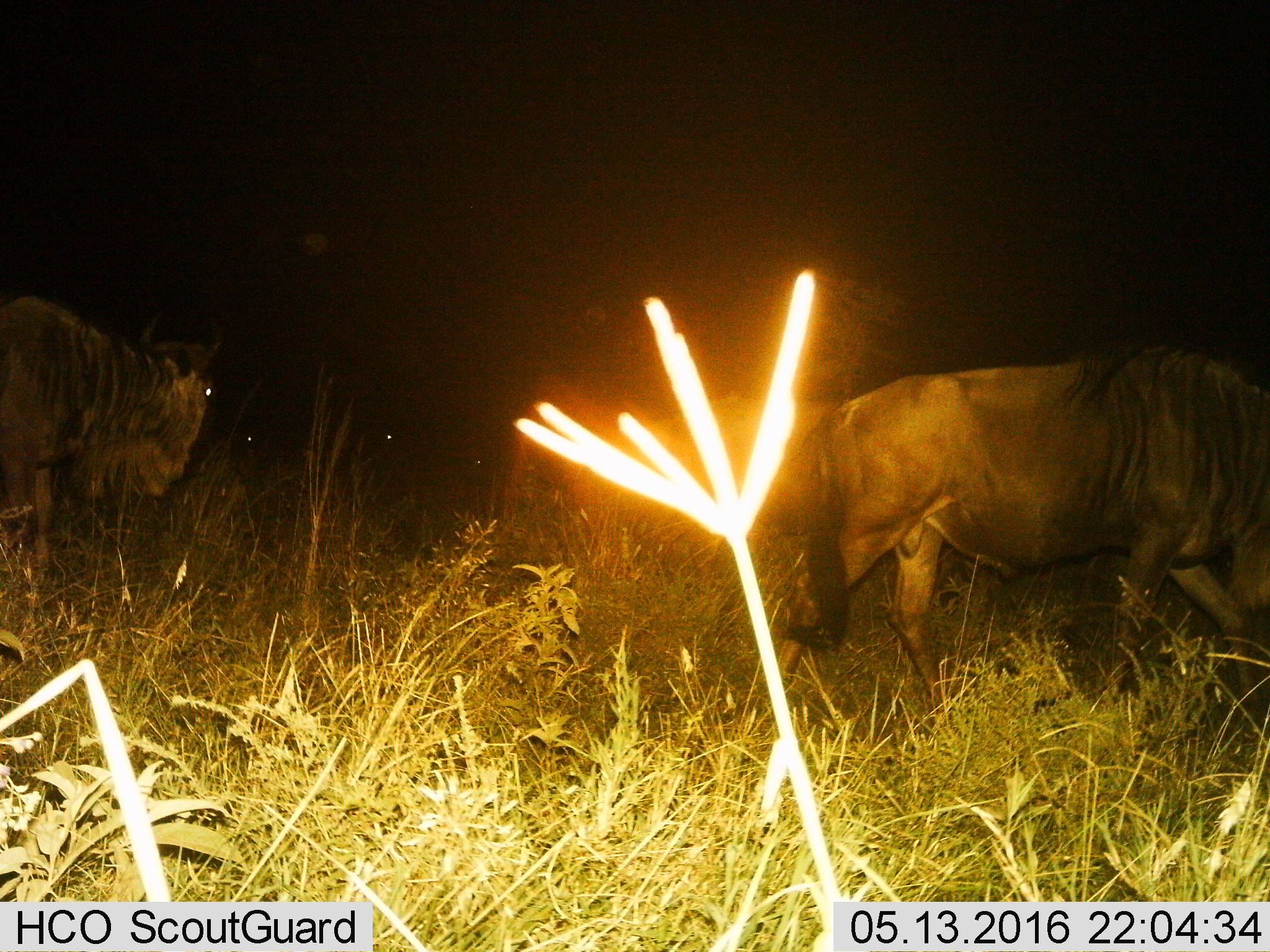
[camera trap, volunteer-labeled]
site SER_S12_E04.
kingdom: Animalia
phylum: Chordata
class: Mammalia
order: Artiodactyla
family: Bovidae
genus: Connochaetes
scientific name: Connochaetes taurinus taurinus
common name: blue wildebeest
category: wildebeestblue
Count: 3.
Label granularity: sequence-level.